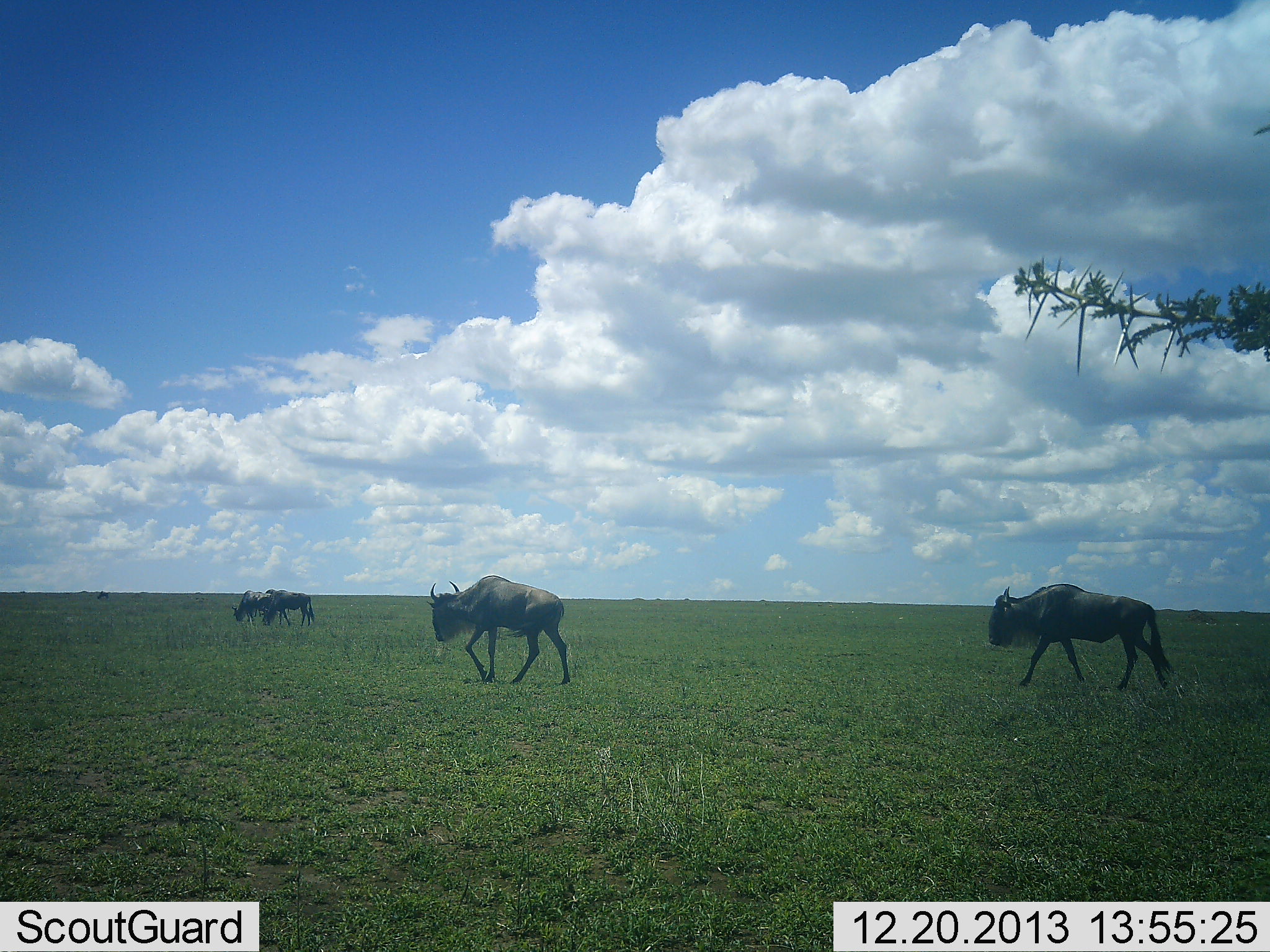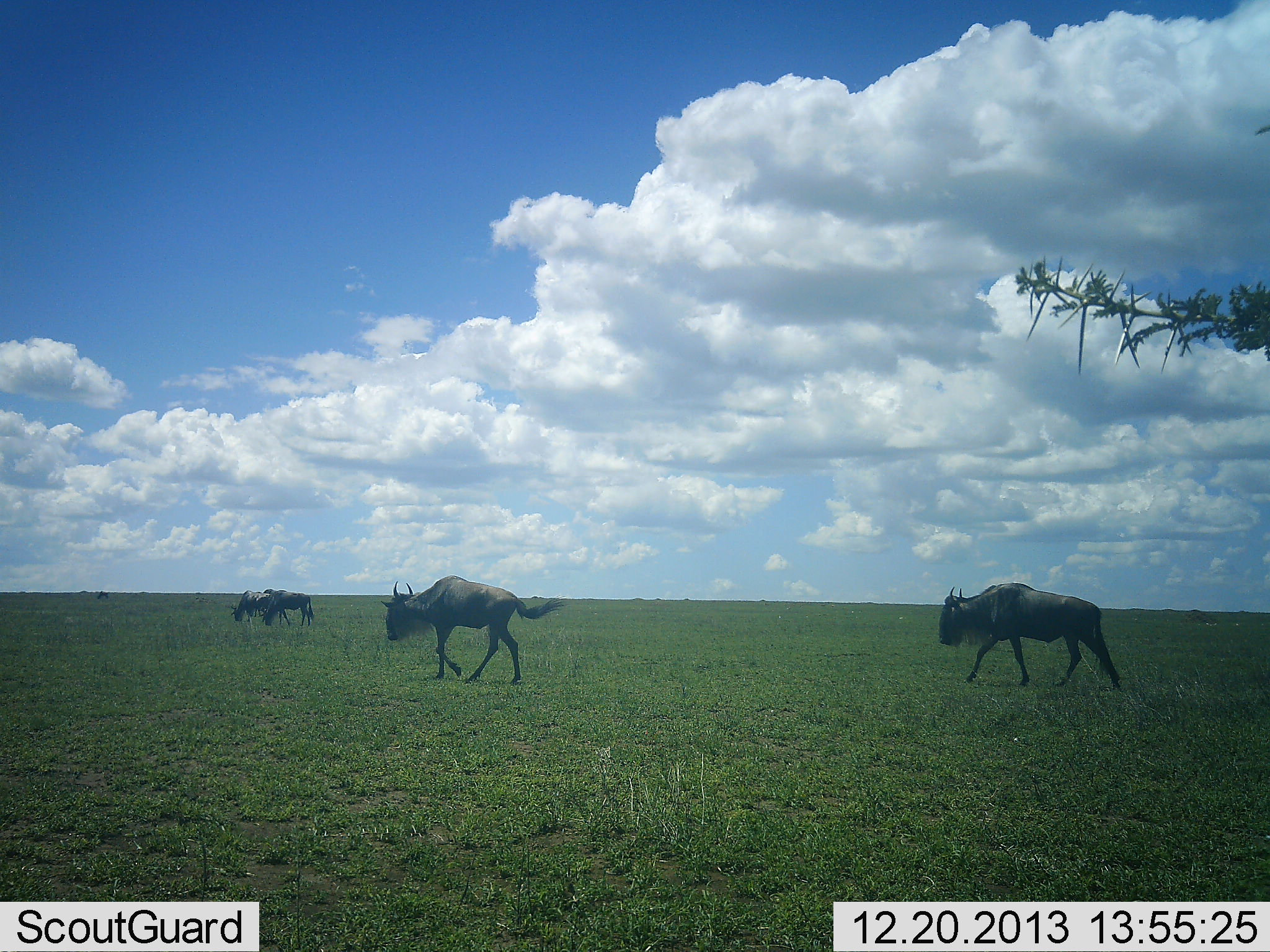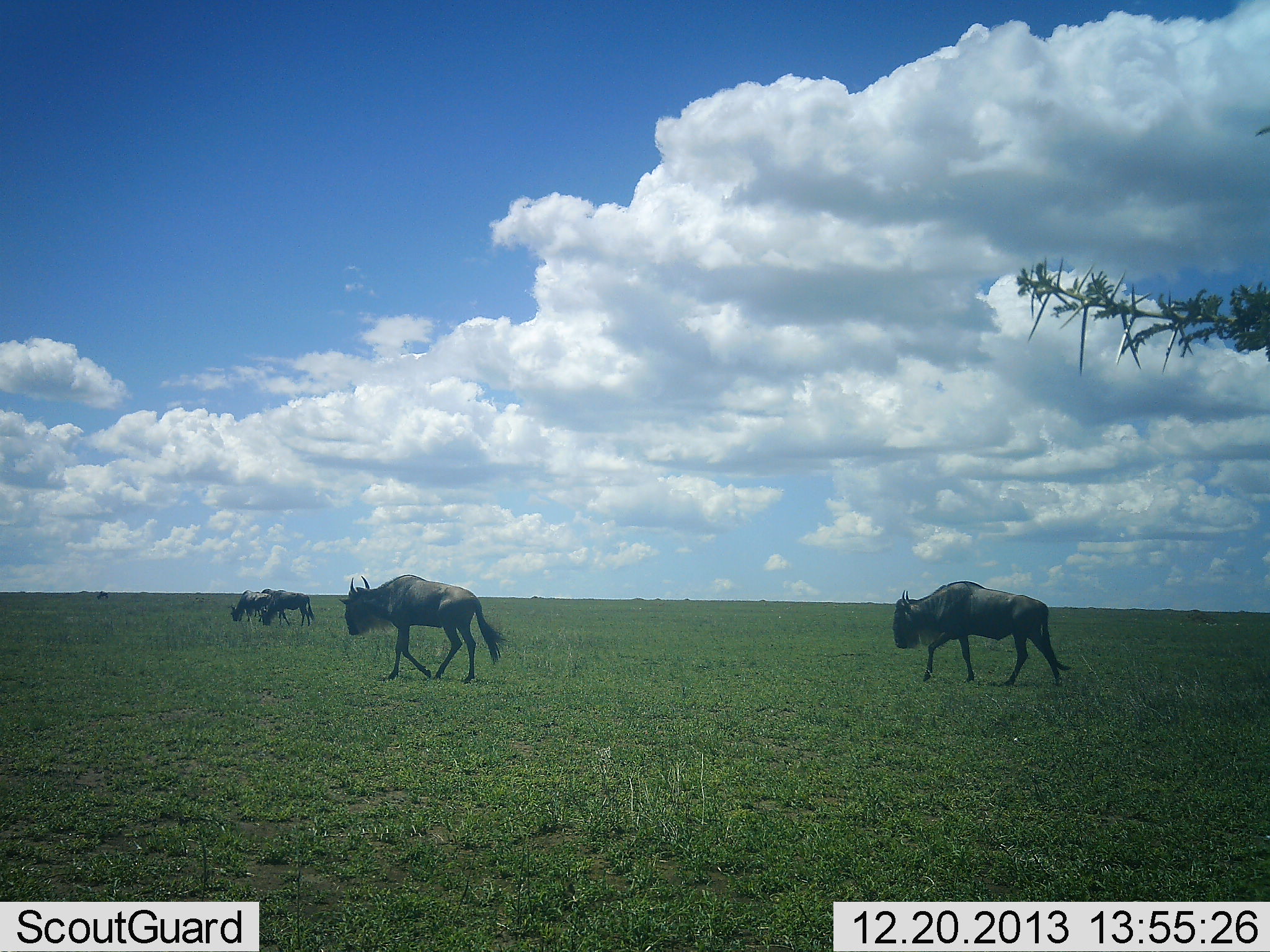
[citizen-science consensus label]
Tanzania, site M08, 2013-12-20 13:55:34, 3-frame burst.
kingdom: Animalia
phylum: Chordata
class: Mammalia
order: Artiodactyla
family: Bovidae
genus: Connochaetes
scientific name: Connochaetes taurinus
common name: blue wildebeest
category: wildebeest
Wildebeest (blue wildebeest) (Connochaetes taurinus), count 4. Behavior (volunteer vote fractions): standing 22%, resting 2%, moving 91%, interacting 2%. Young present (vote fraction): 0%. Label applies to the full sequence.